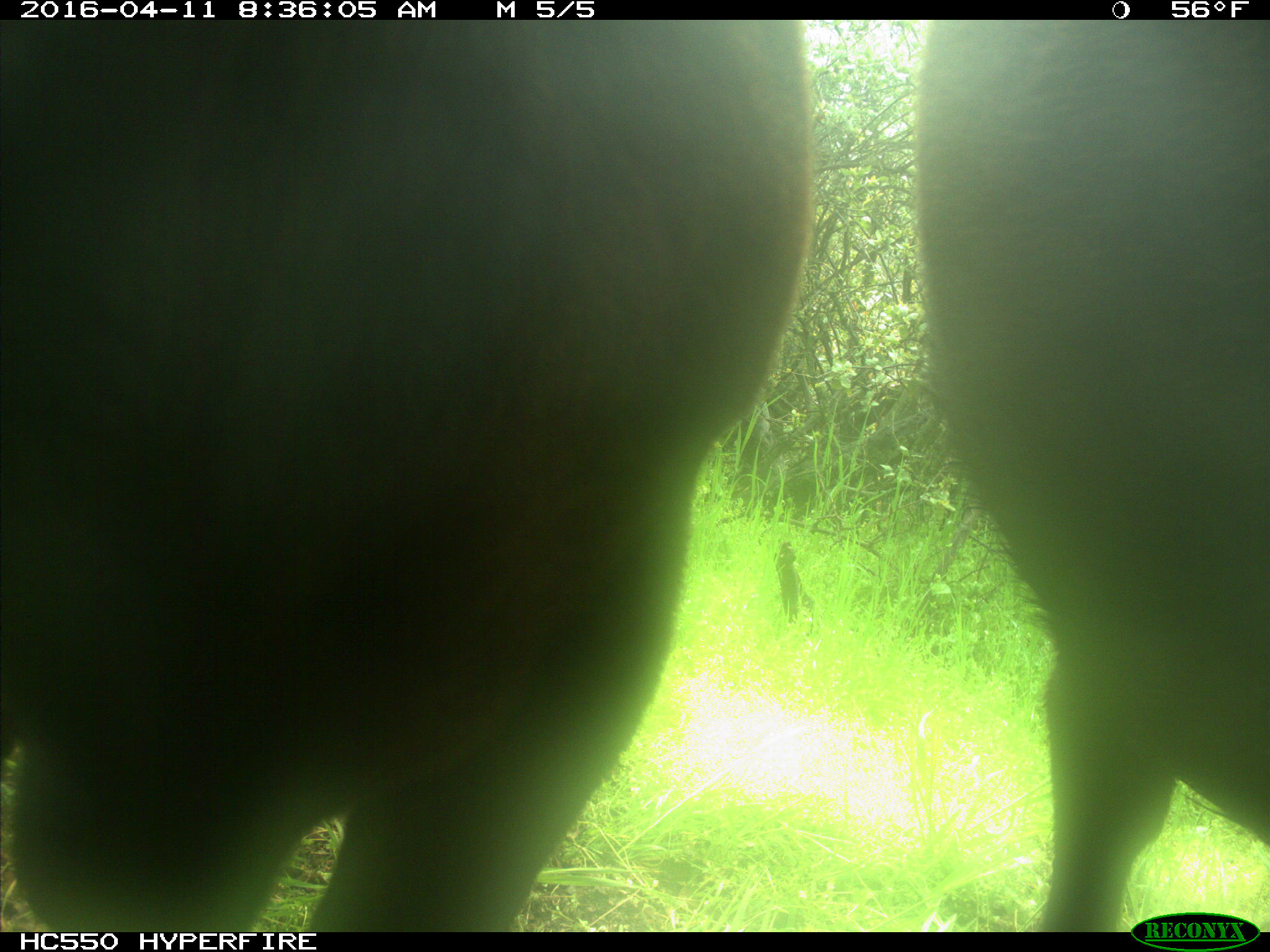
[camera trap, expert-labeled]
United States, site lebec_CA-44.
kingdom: Animalia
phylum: Chordata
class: Mammalia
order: Artiodactyla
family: Bovidae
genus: Bos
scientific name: Bos taurus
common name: domestic cow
Bos taurus (domestic cow).